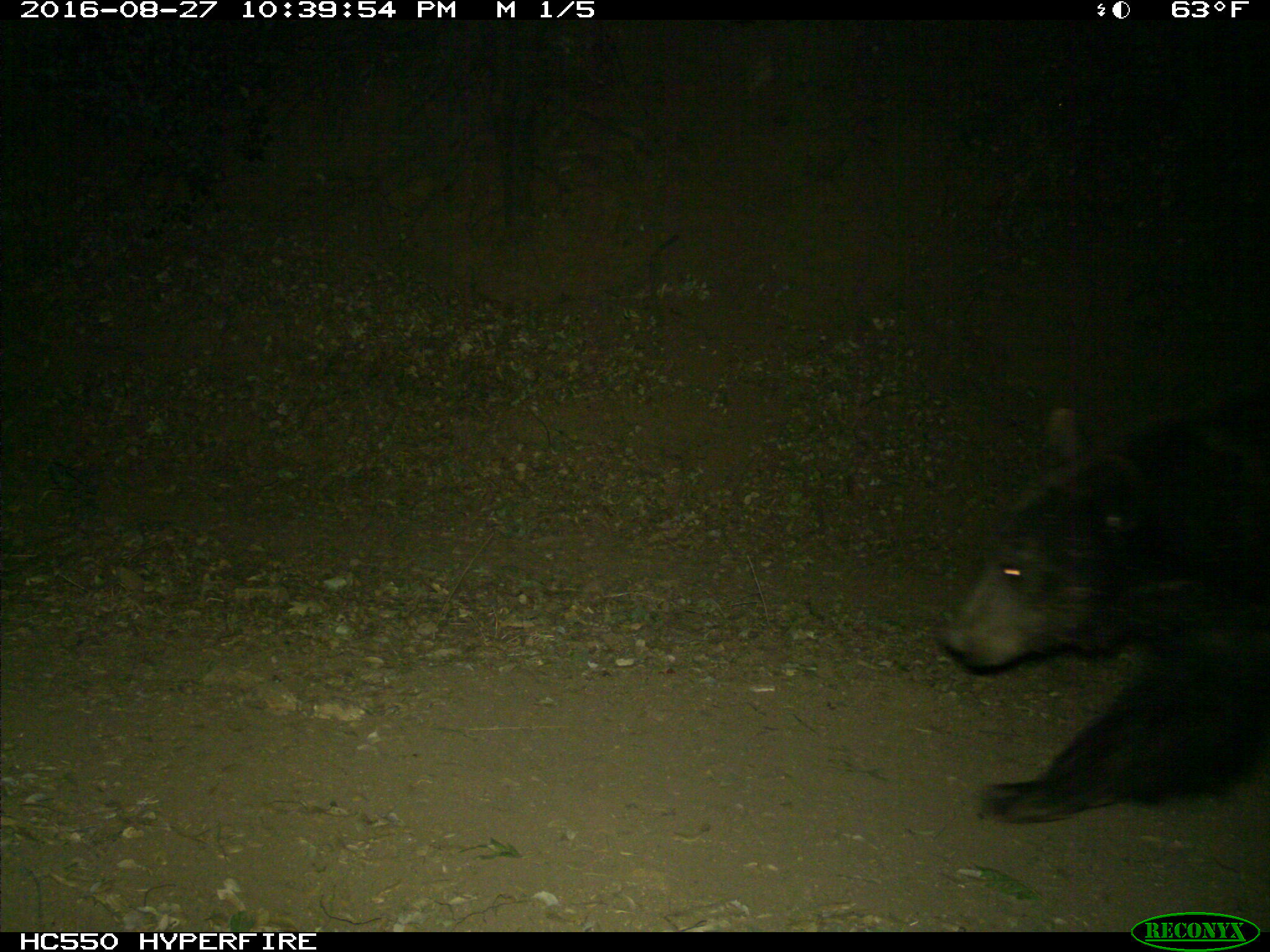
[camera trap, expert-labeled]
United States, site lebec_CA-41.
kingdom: Animalia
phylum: Chordata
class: Mammalia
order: Carnivora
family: Ursidae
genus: Ursus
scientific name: Ursus americanus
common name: american black bear